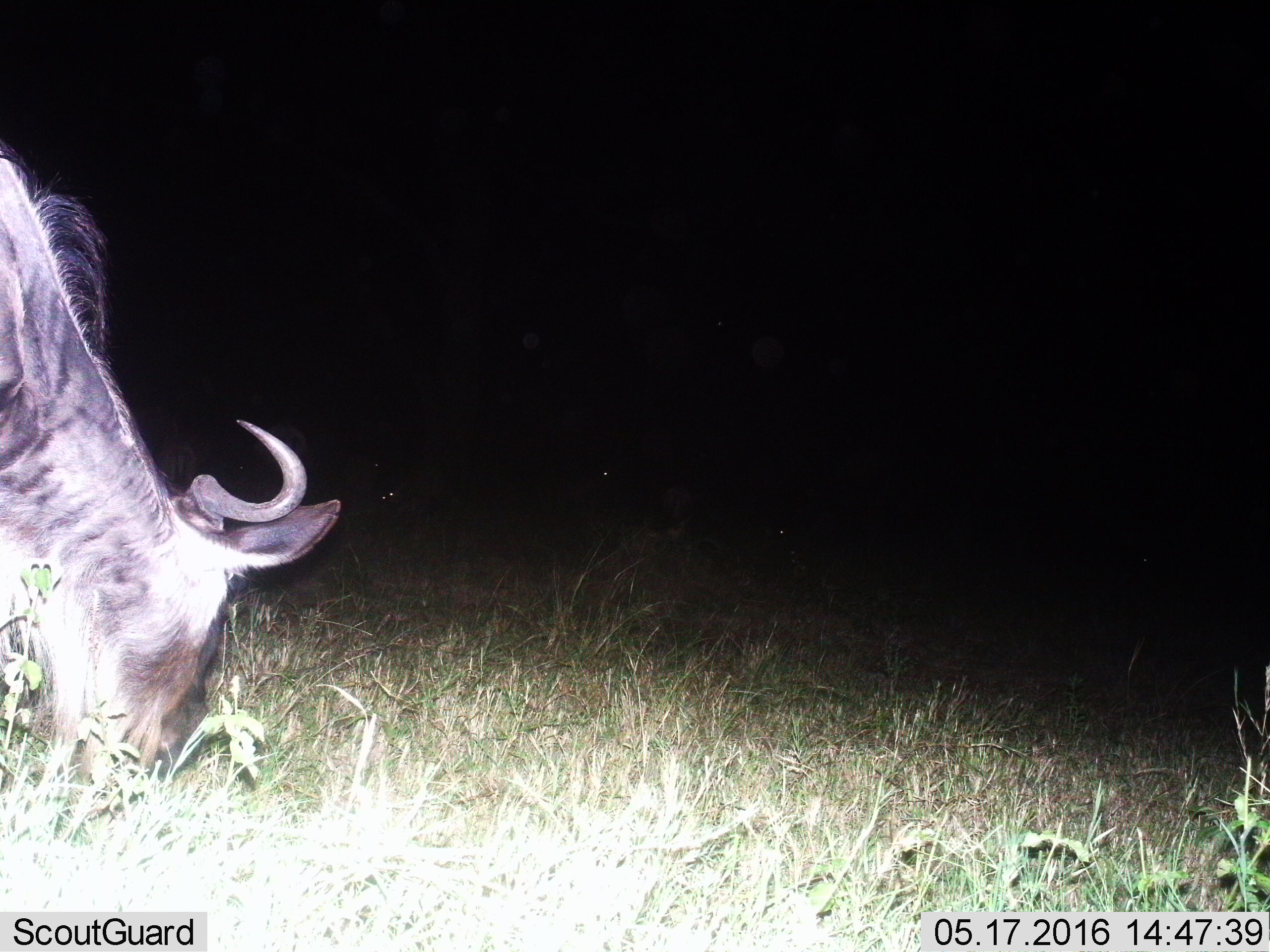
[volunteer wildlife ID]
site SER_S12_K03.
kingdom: Animalia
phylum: Chordata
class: Mammalia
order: Artiodactyla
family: Bovidae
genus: Connochaetes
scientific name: Connochaetes taurinus taurinus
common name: blue wildebeest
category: wildebeestblue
Wildebeestblue (blue wildebeest) (Connochaetes taurinus taurinus), count 1. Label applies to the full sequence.